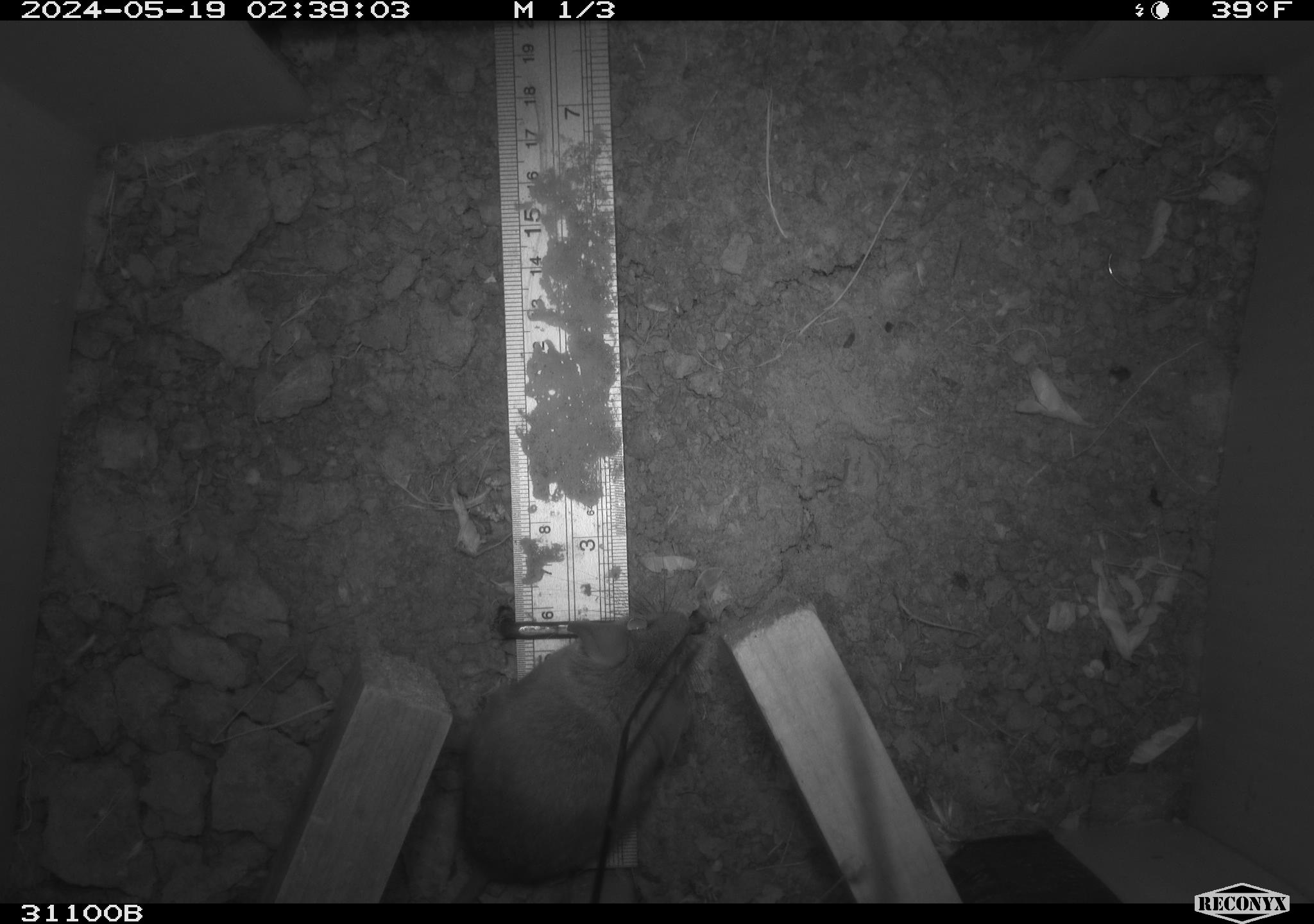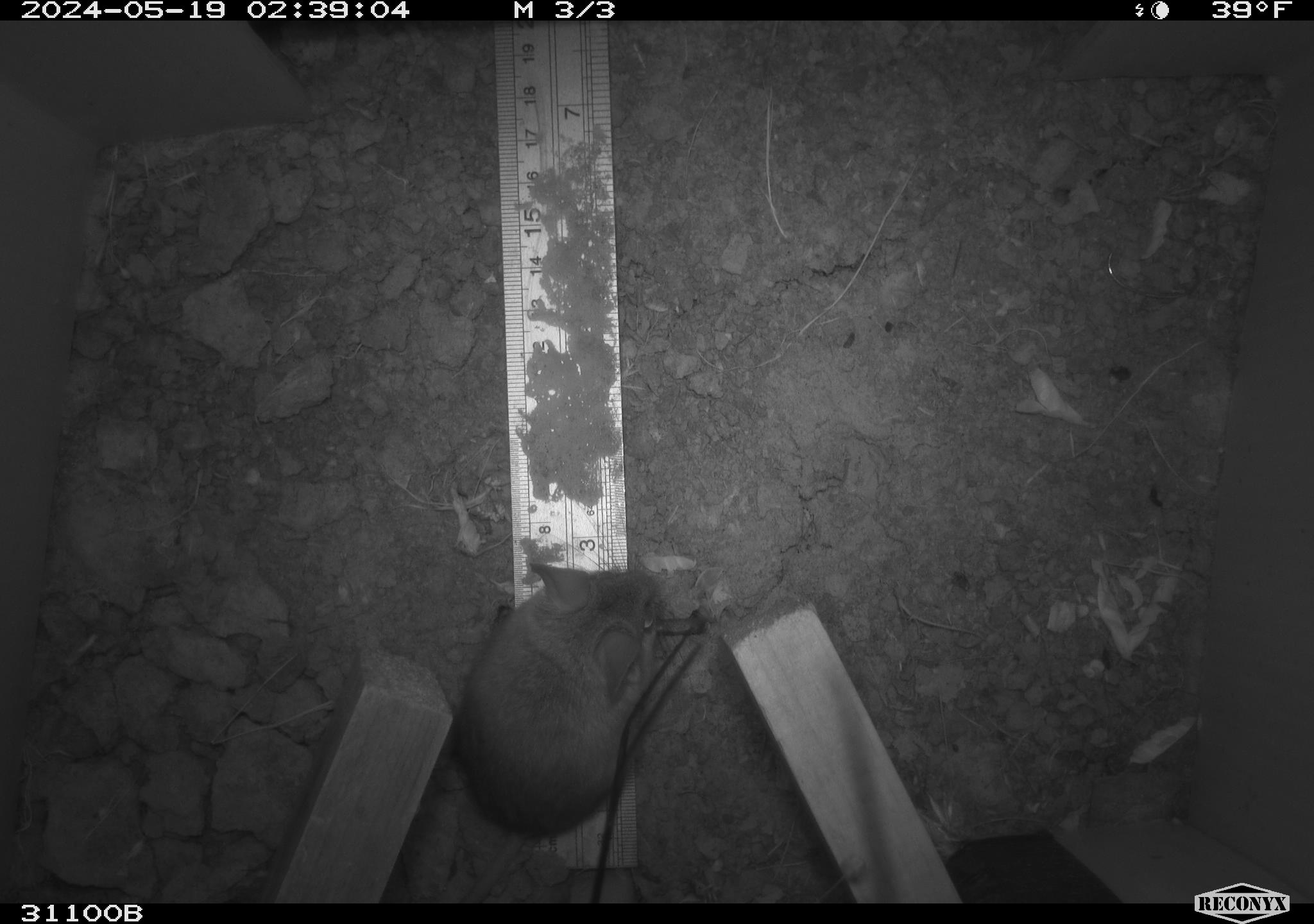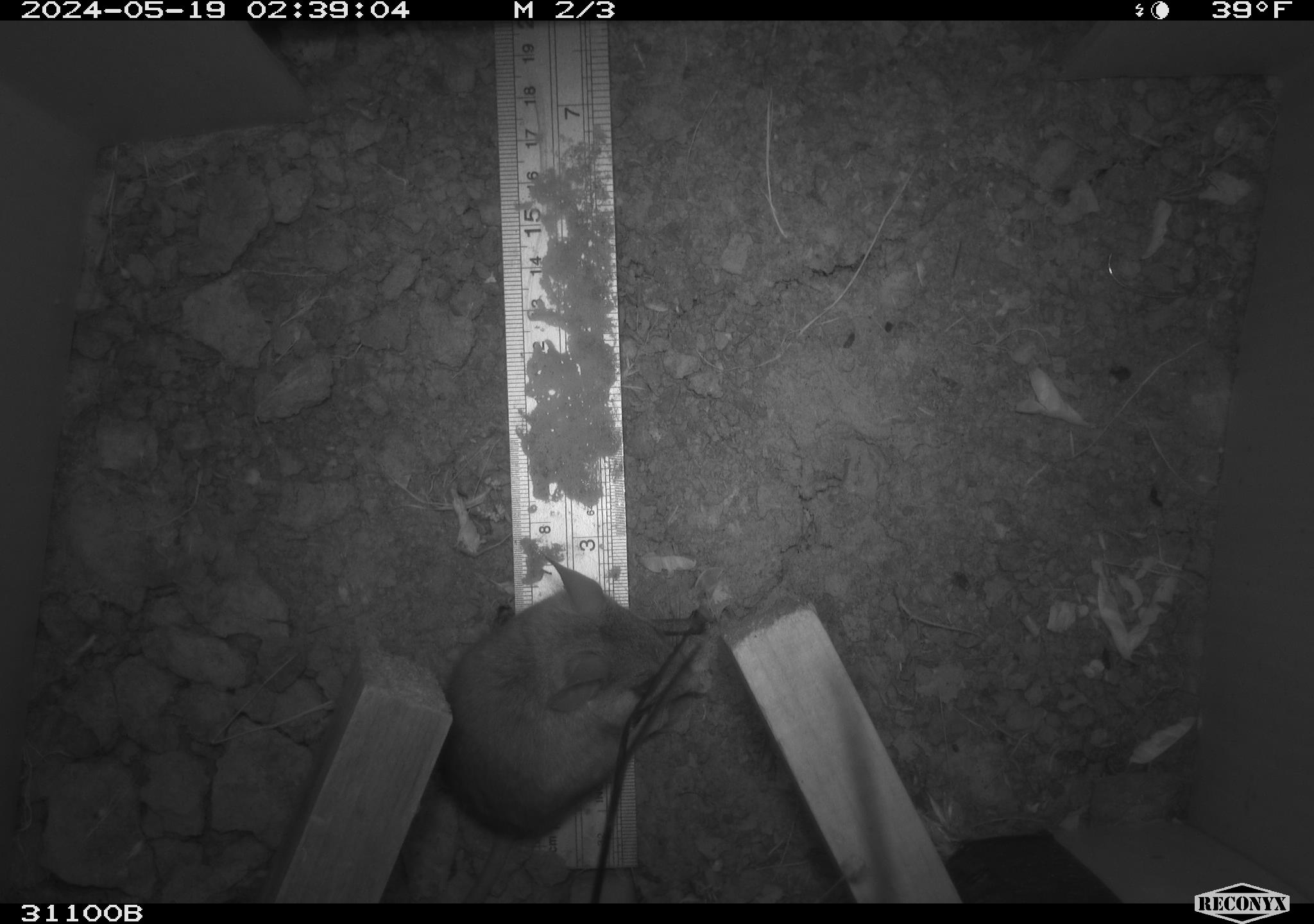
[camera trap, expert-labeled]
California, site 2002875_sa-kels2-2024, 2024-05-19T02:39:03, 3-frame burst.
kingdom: Animalia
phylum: Chordata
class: Mammalia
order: Rodentia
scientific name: Rodentia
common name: rodent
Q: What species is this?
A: Rodent (Rodentia).